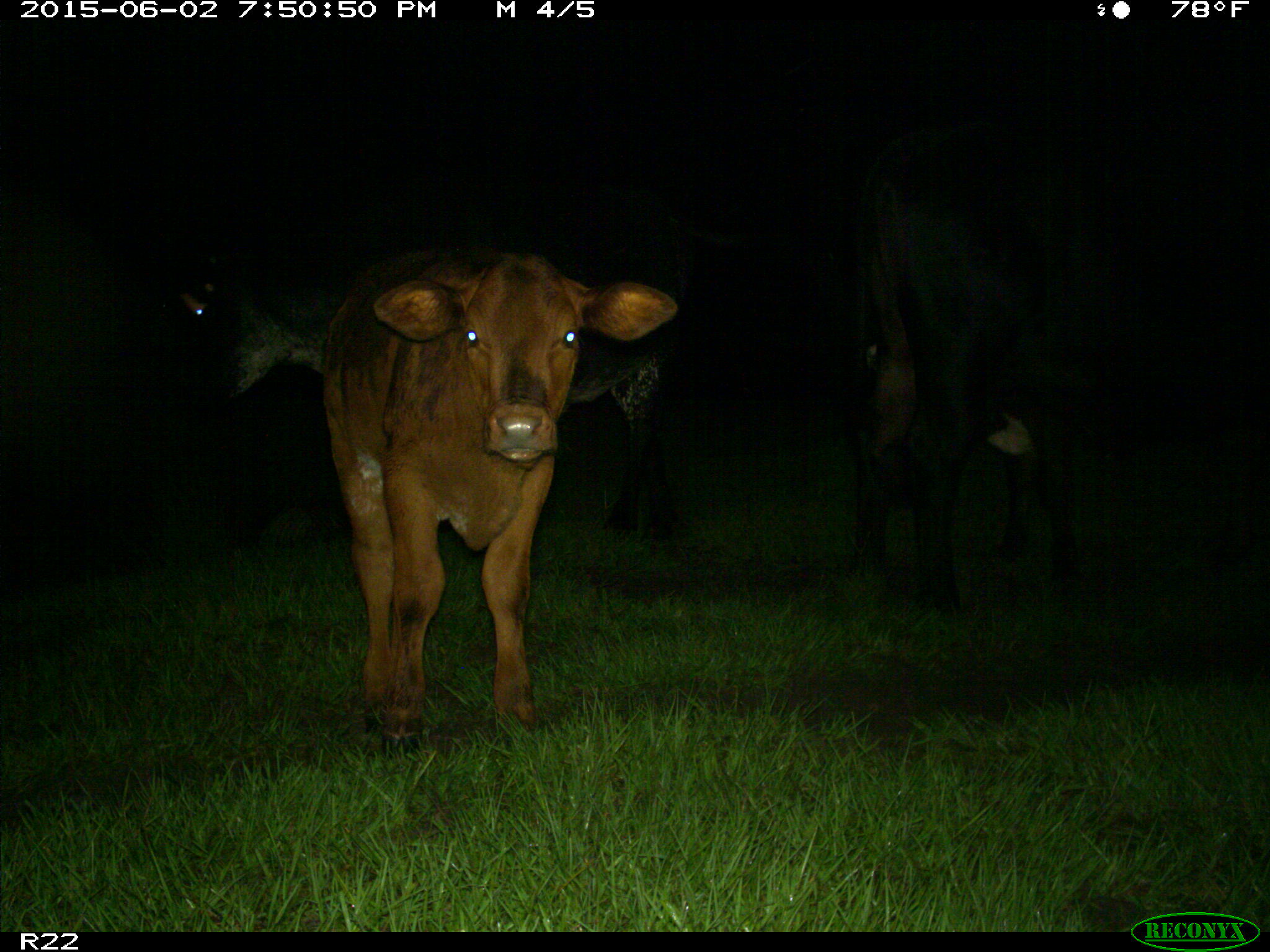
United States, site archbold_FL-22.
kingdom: Animalia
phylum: Chordata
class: Mammalia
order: Artiodactyla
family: Bovidae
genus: Bos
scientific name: Bos taurus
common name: domestic cow